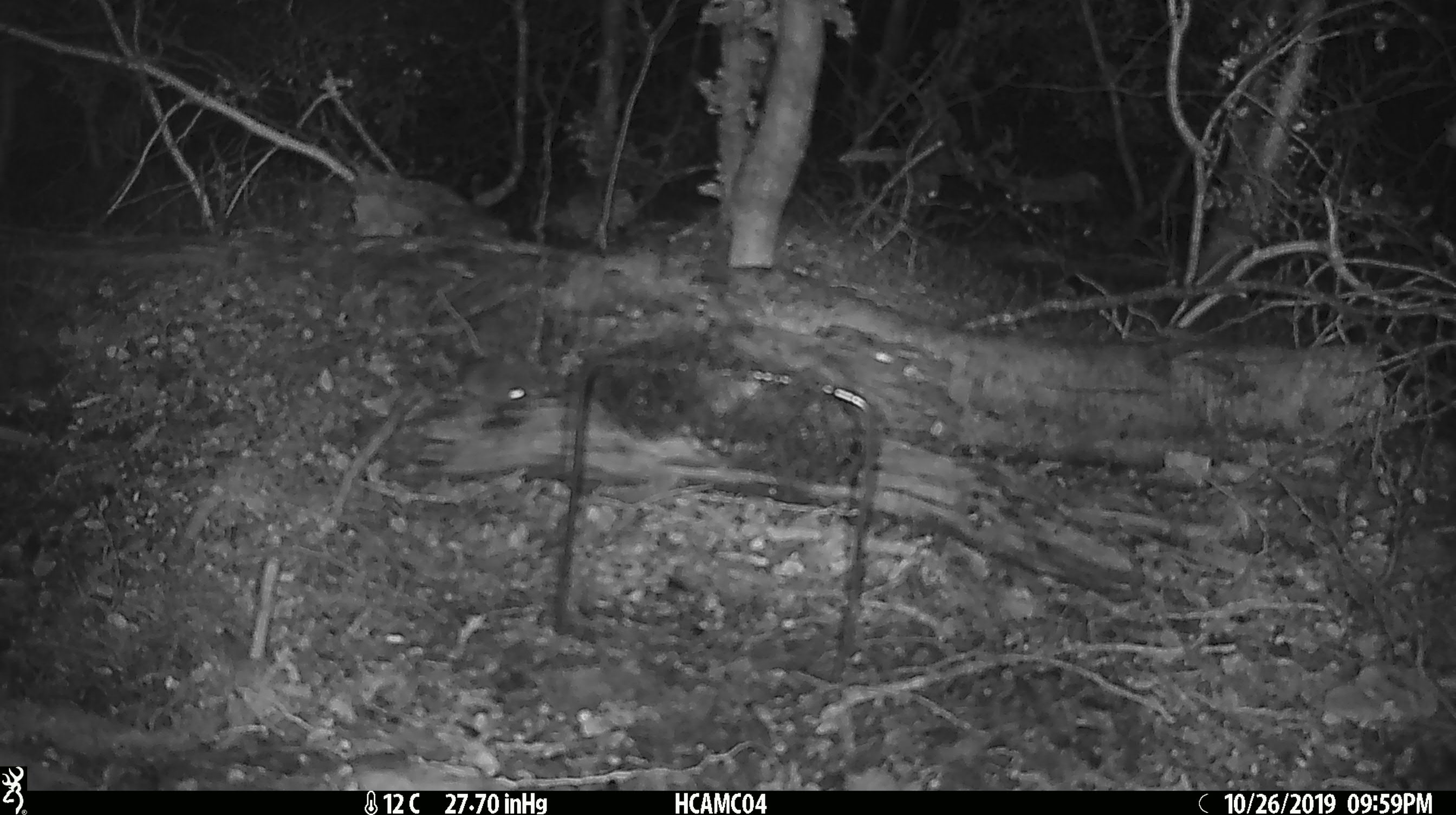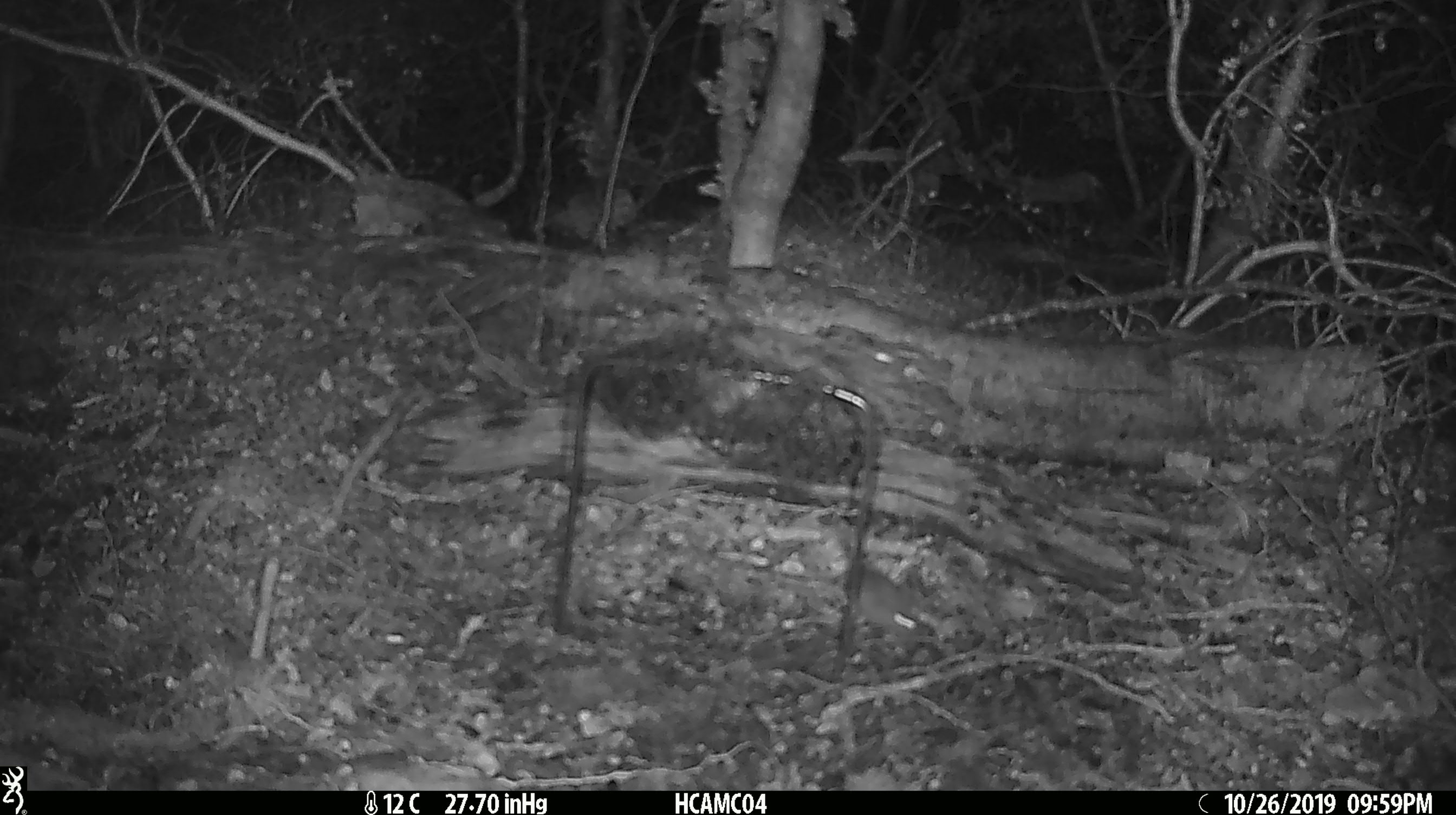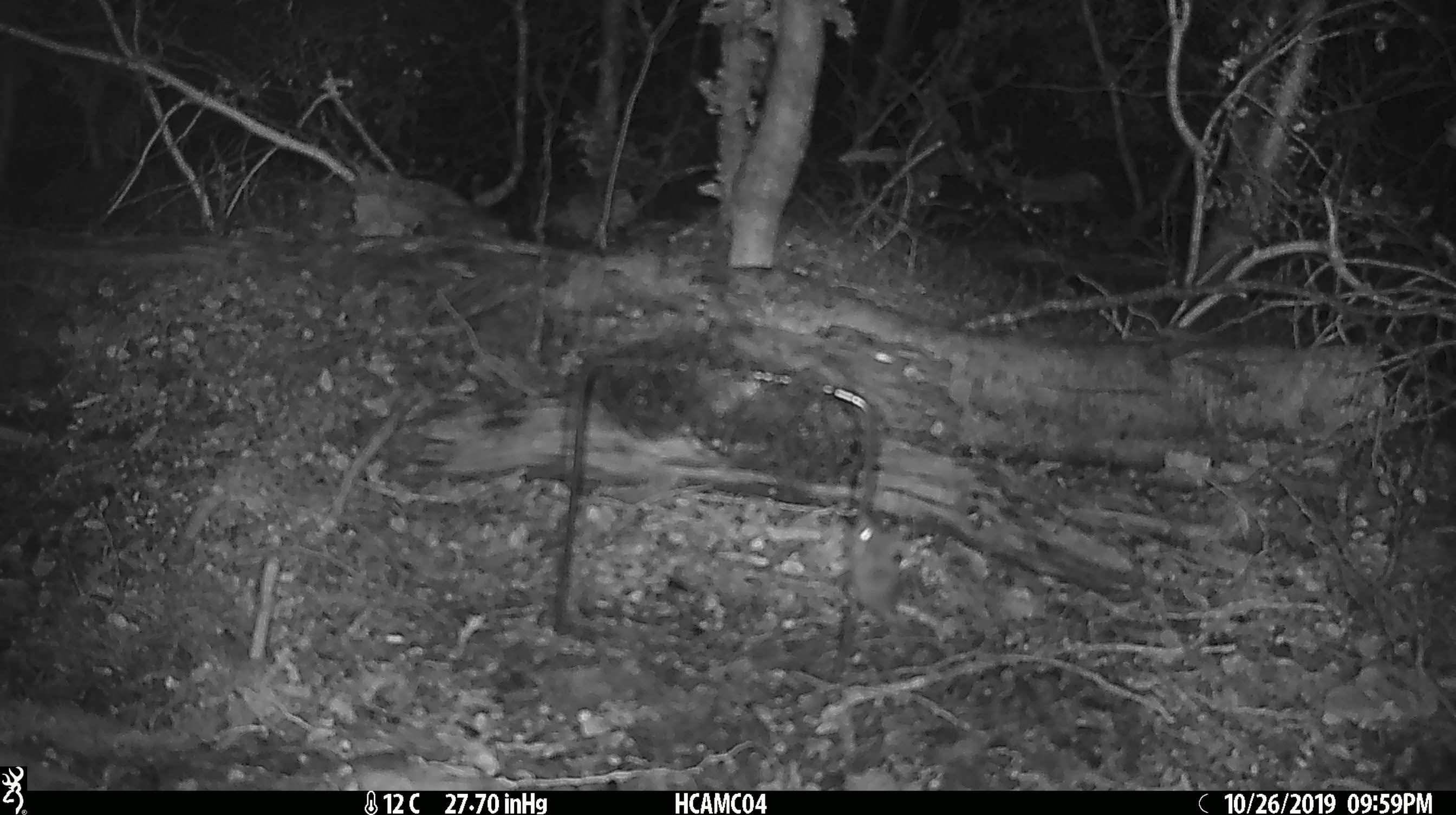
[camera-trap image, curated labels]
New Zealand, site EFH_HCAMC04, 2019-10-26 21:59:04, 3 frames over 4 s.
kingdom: Animalia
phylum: Chordata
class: Mammalia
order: Rodentia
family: Muridae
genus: Mus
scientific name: Mus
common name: mouse